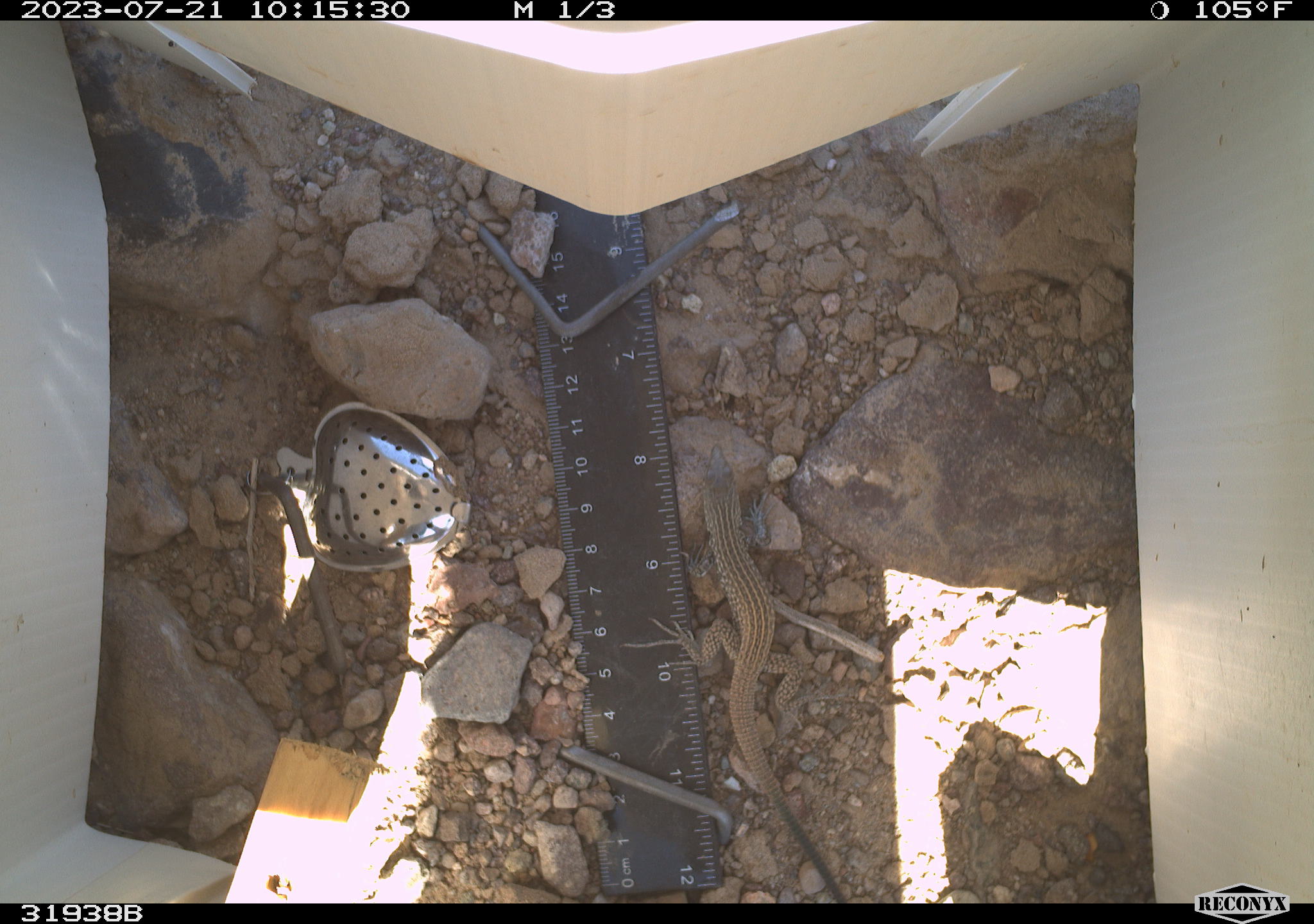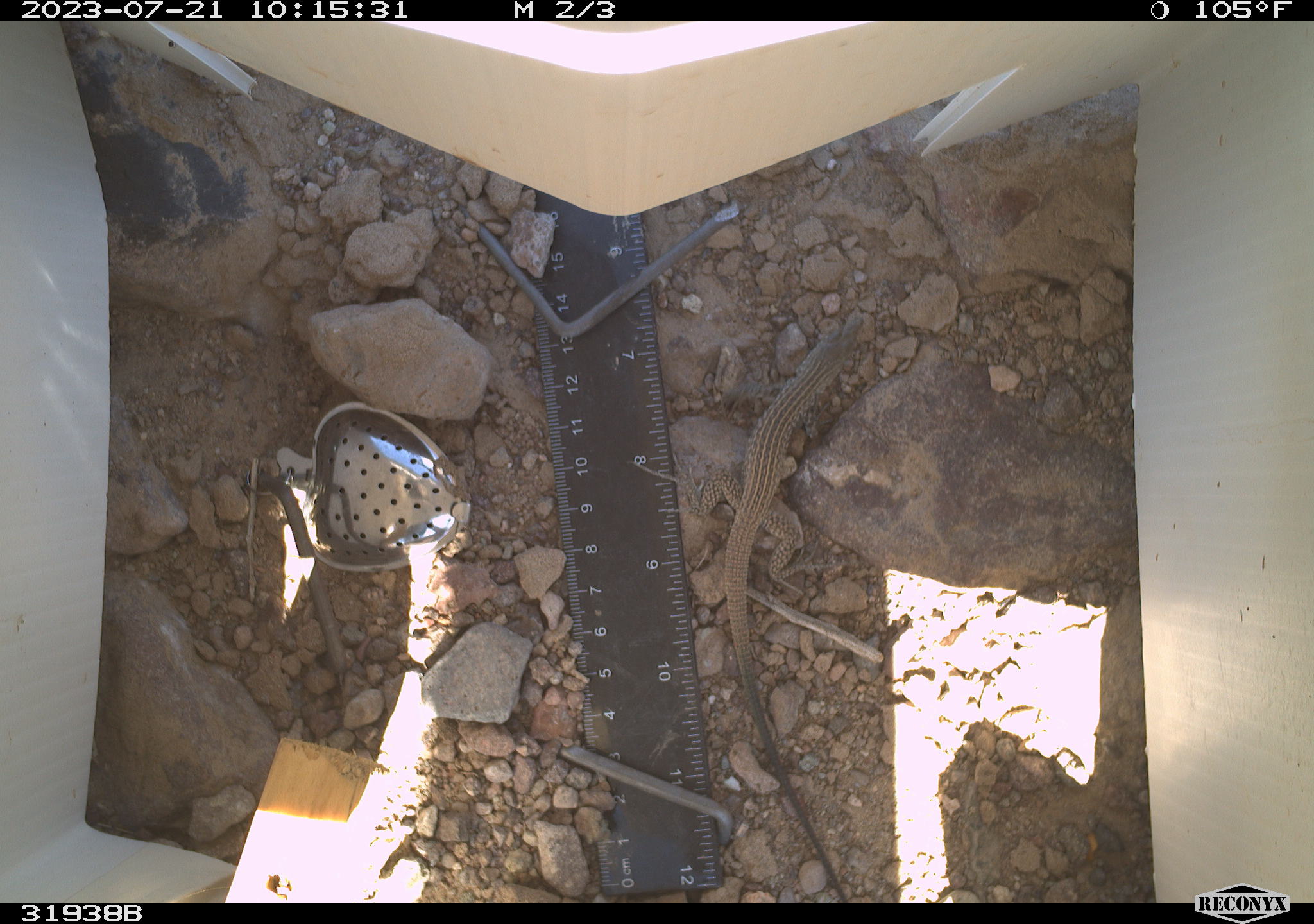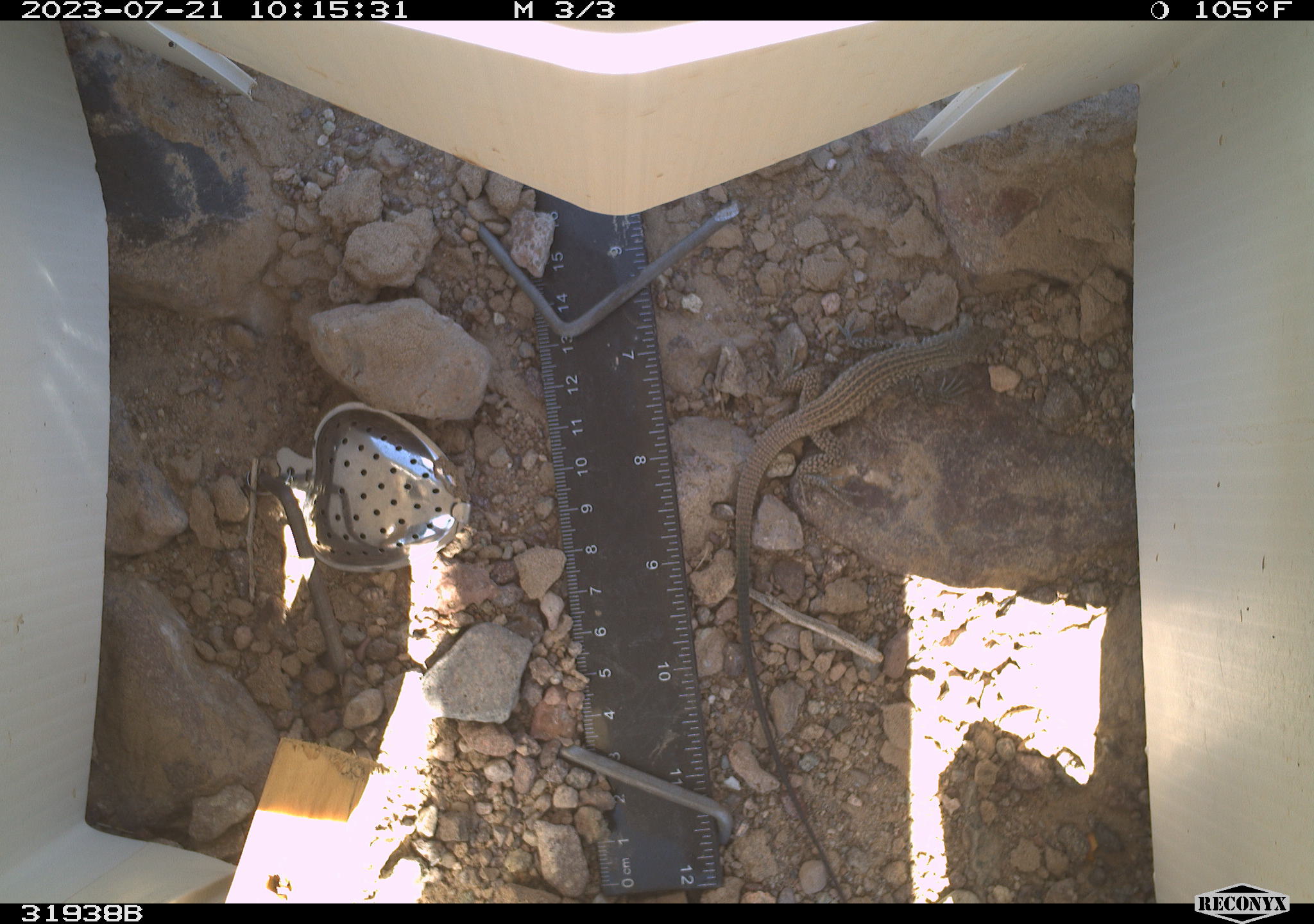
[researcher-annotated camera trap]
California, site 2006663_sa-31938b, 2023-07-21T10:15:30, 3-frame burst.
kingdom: Animalia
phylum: Chordata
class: Reptilia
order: Squamata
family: Teiidae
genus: Aspidoscelis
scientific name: Aspidoscelis tigris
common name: western whiptail